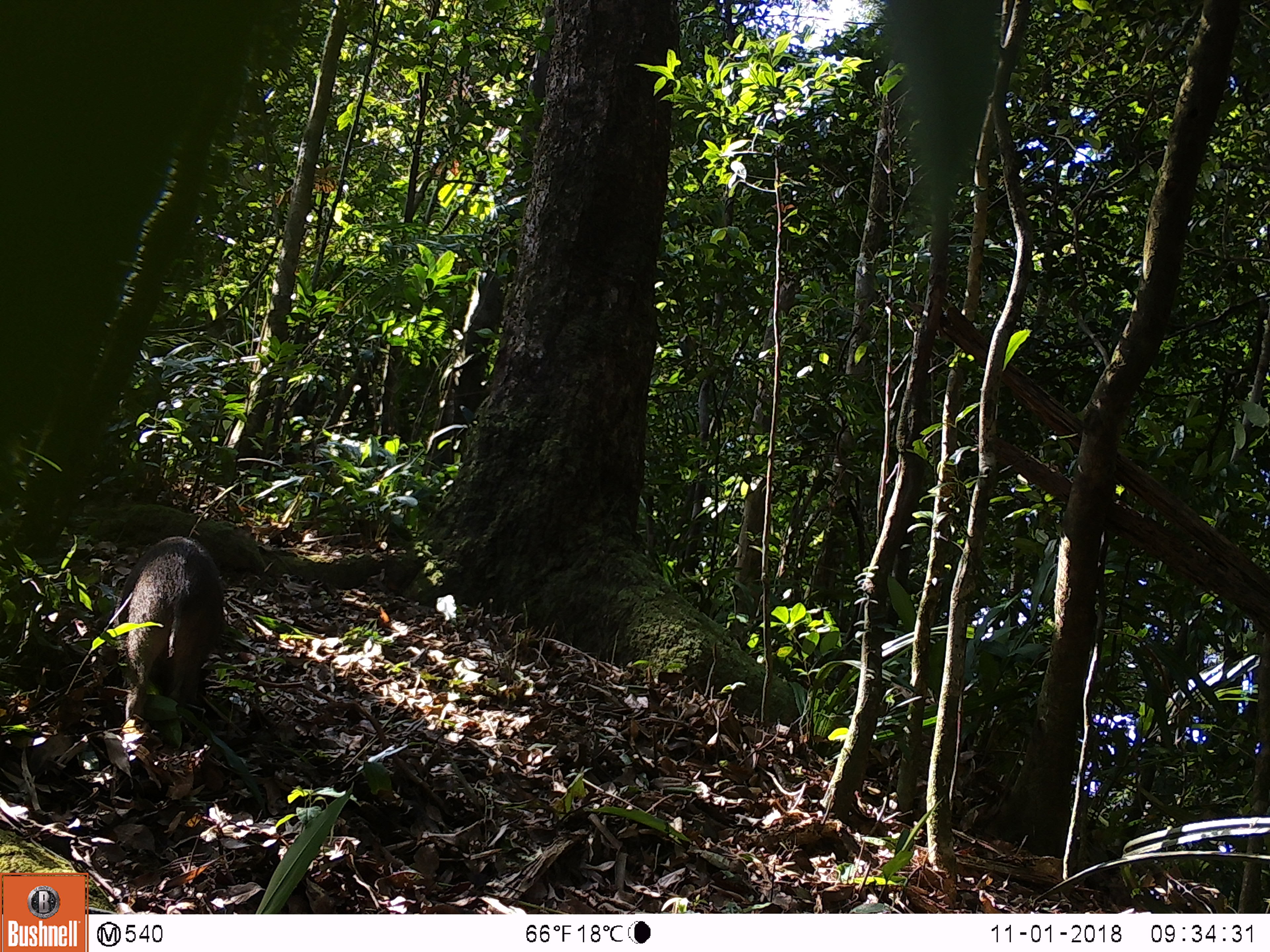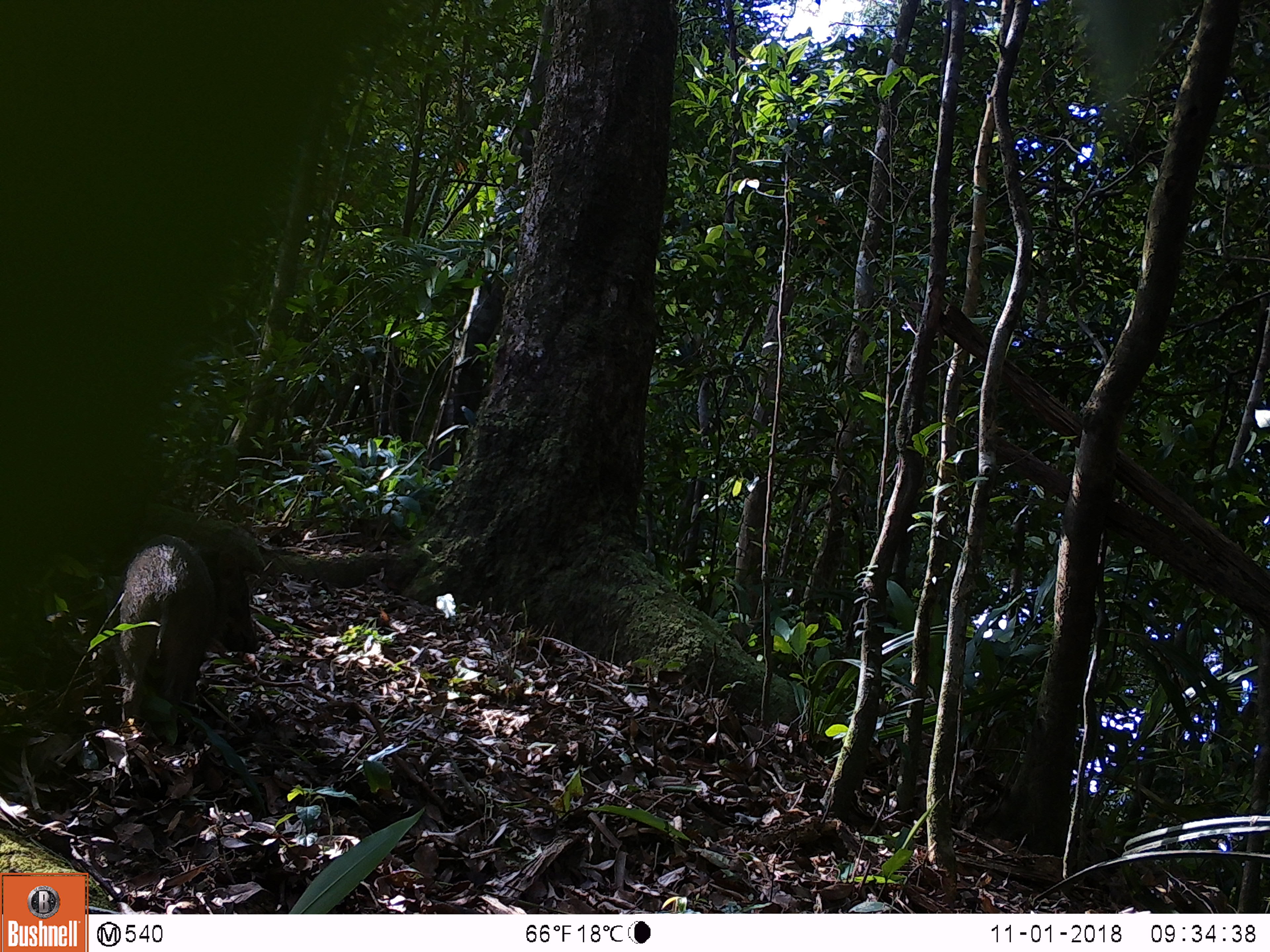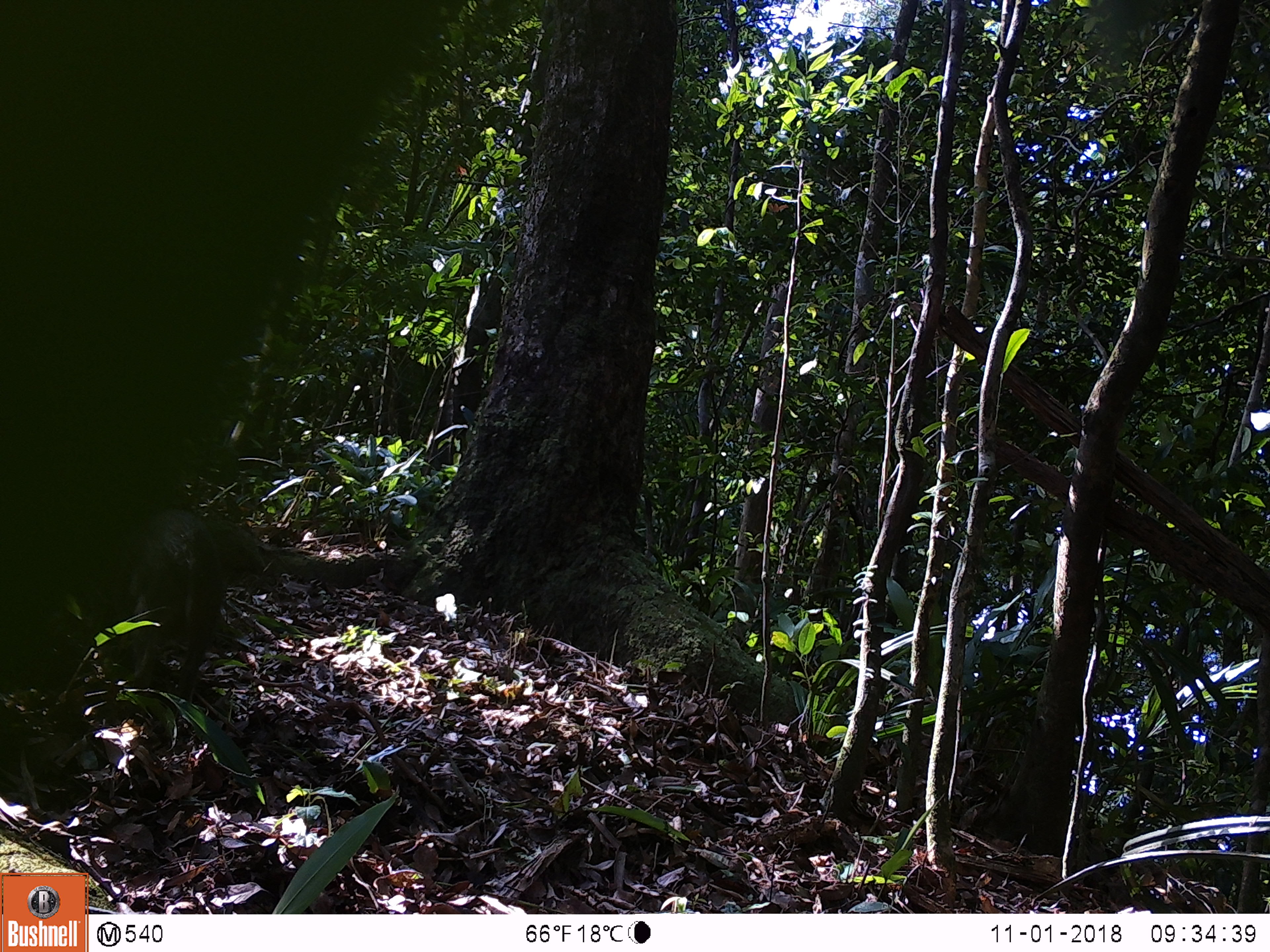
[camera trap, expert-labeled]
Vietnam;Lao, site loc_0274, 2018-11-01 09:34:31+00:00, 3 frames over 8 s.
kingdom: Animalia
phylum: Chordata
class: Mammalia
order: Artiodactyla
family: Suidae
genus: Sus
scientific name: Sus scrofa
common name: eurasian wild pig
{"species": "eurasian wild pig (Sus scrofa)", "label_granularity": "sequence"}